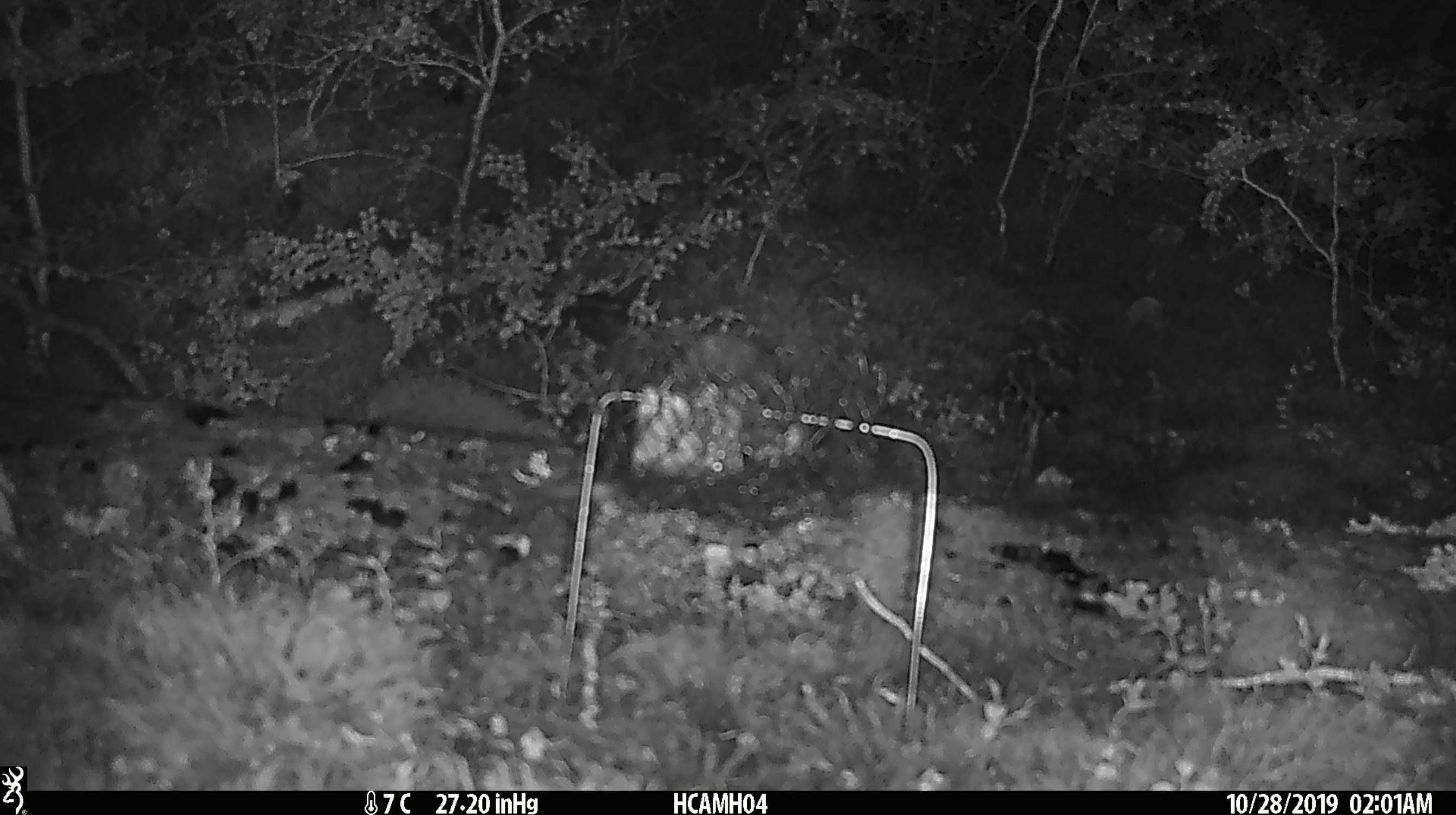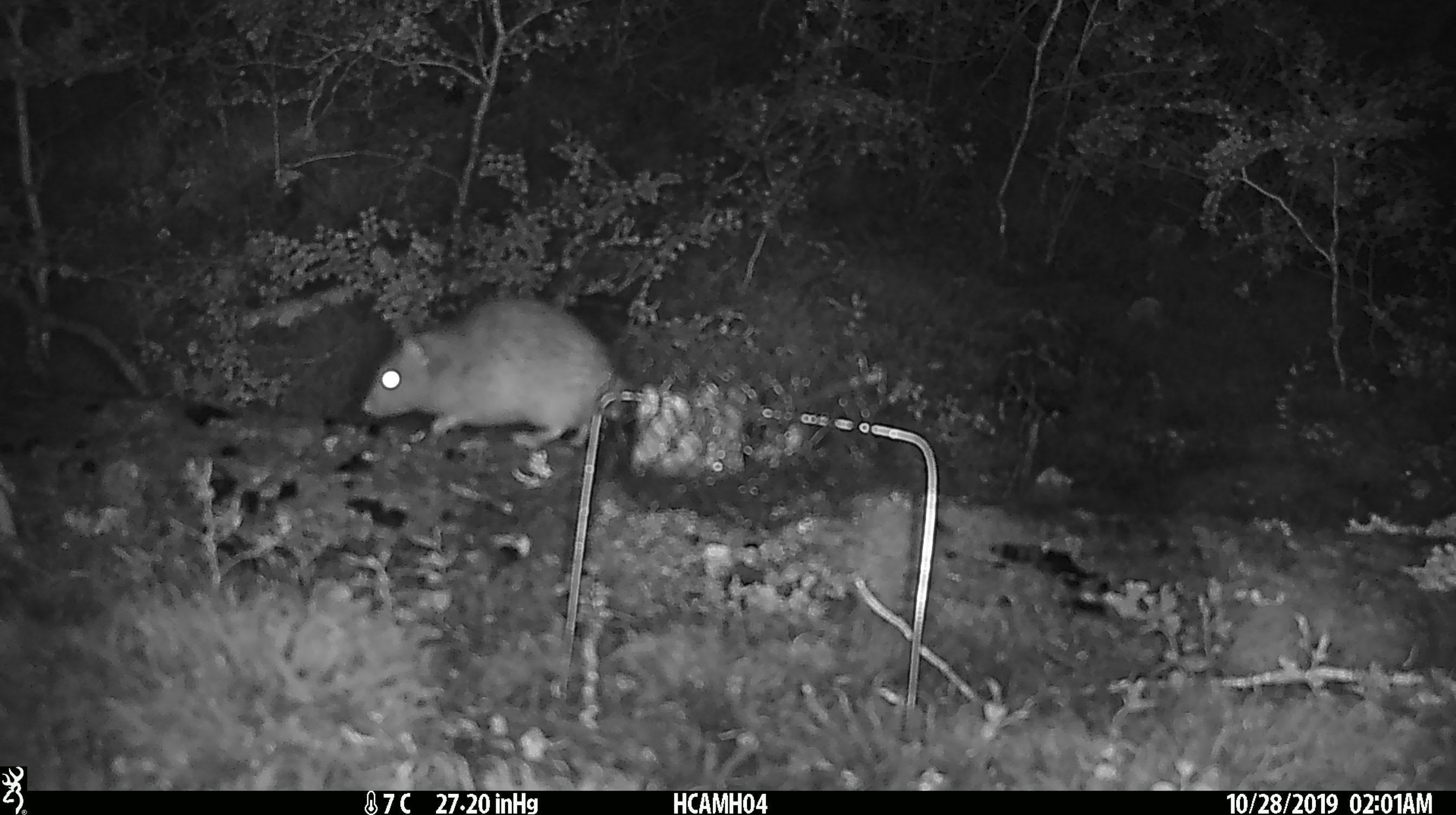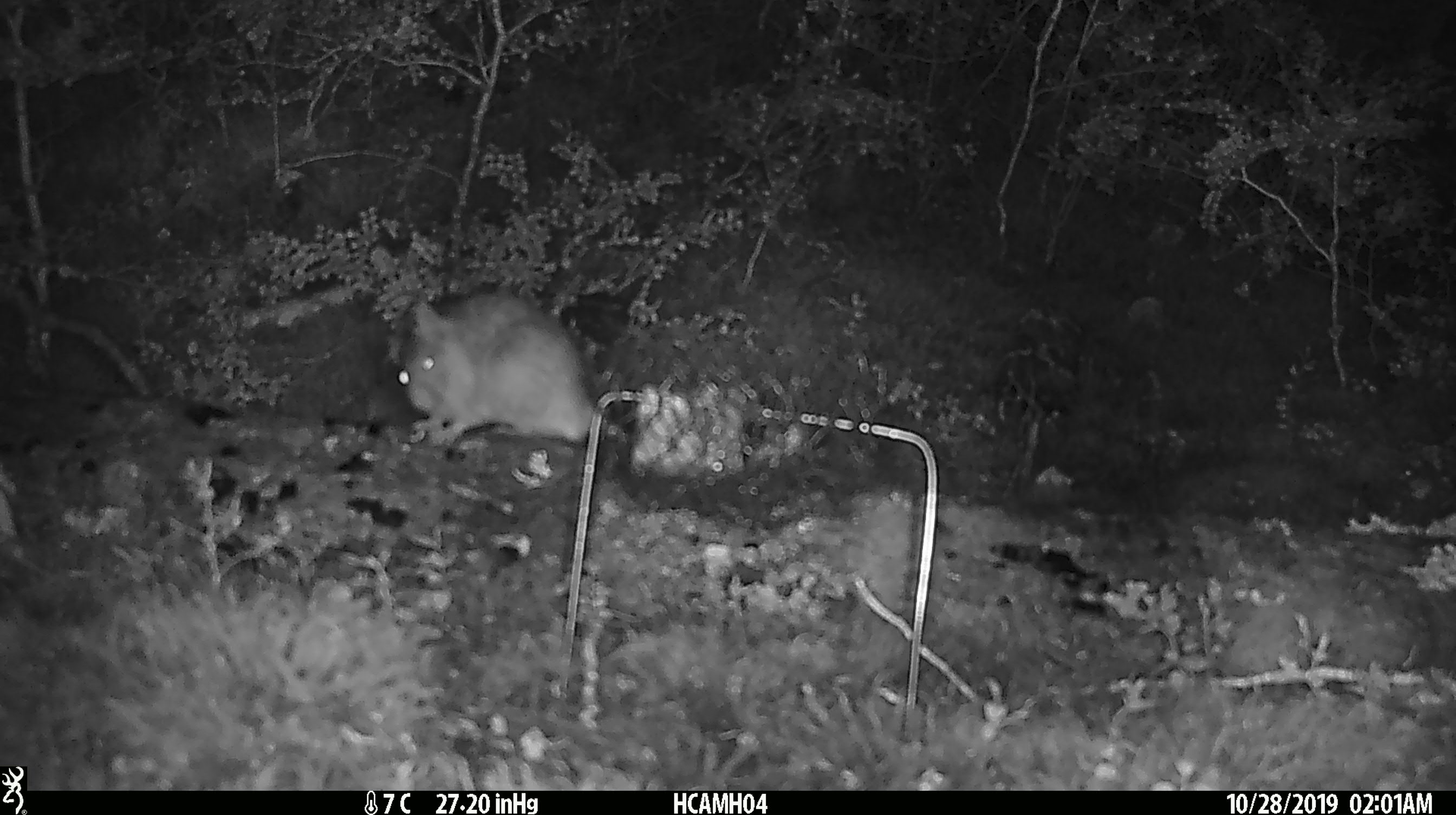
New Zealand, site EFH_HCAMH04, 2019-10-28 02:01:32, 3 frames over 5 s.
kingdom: Animalia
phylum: Chordata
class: Mammalia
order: Rodentia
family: Muridae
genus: Rattus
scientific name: Rattus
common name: rat